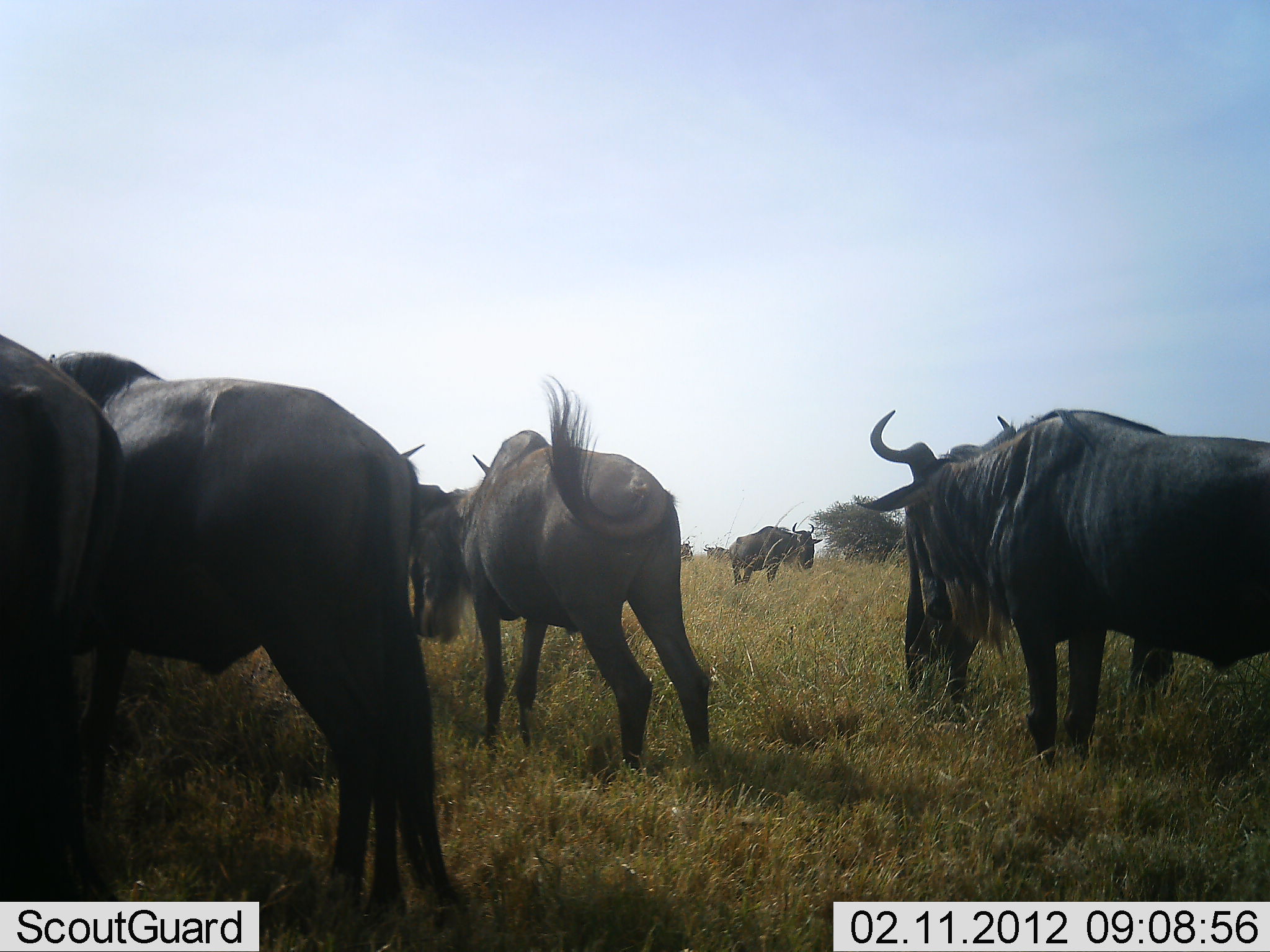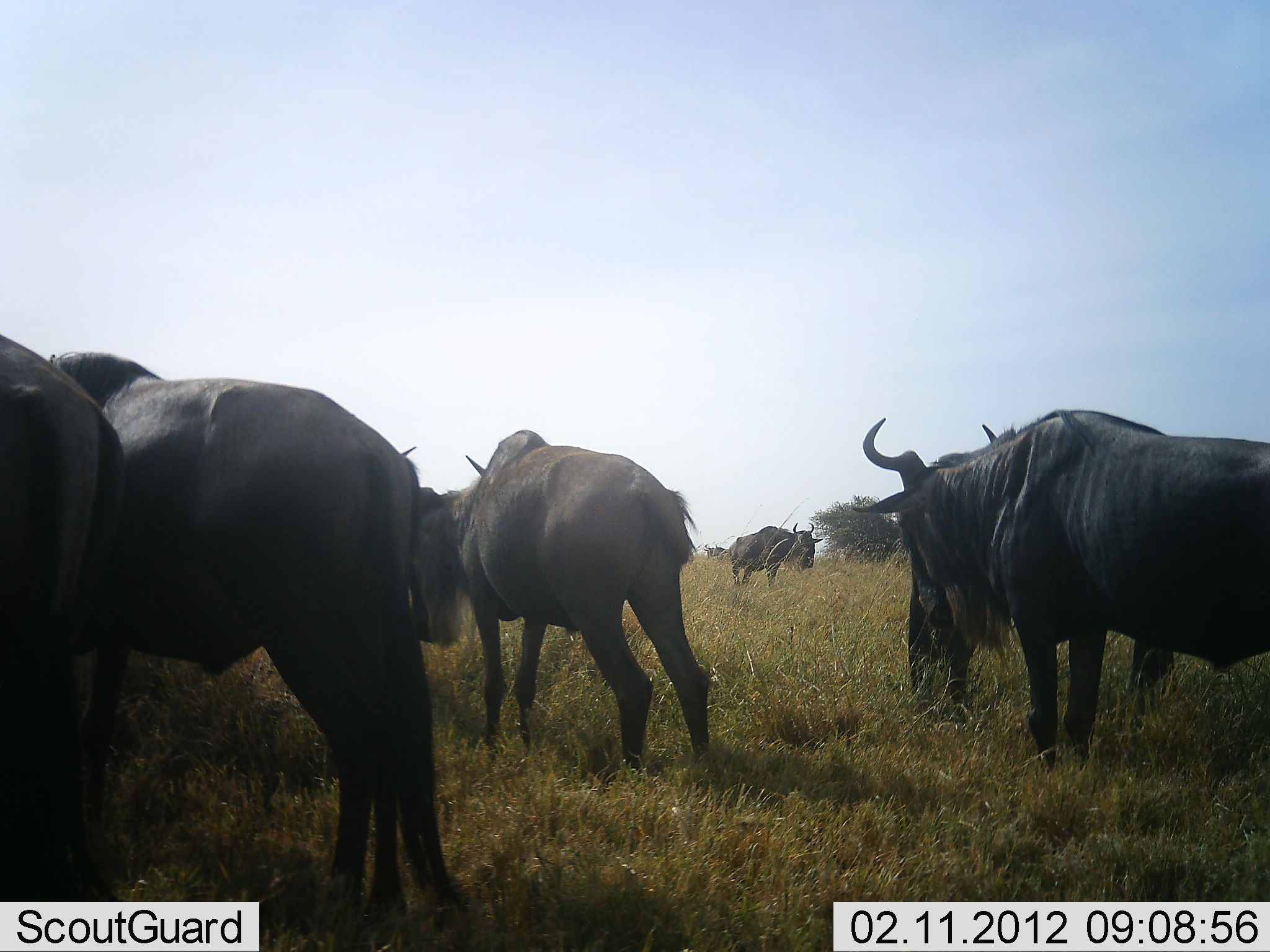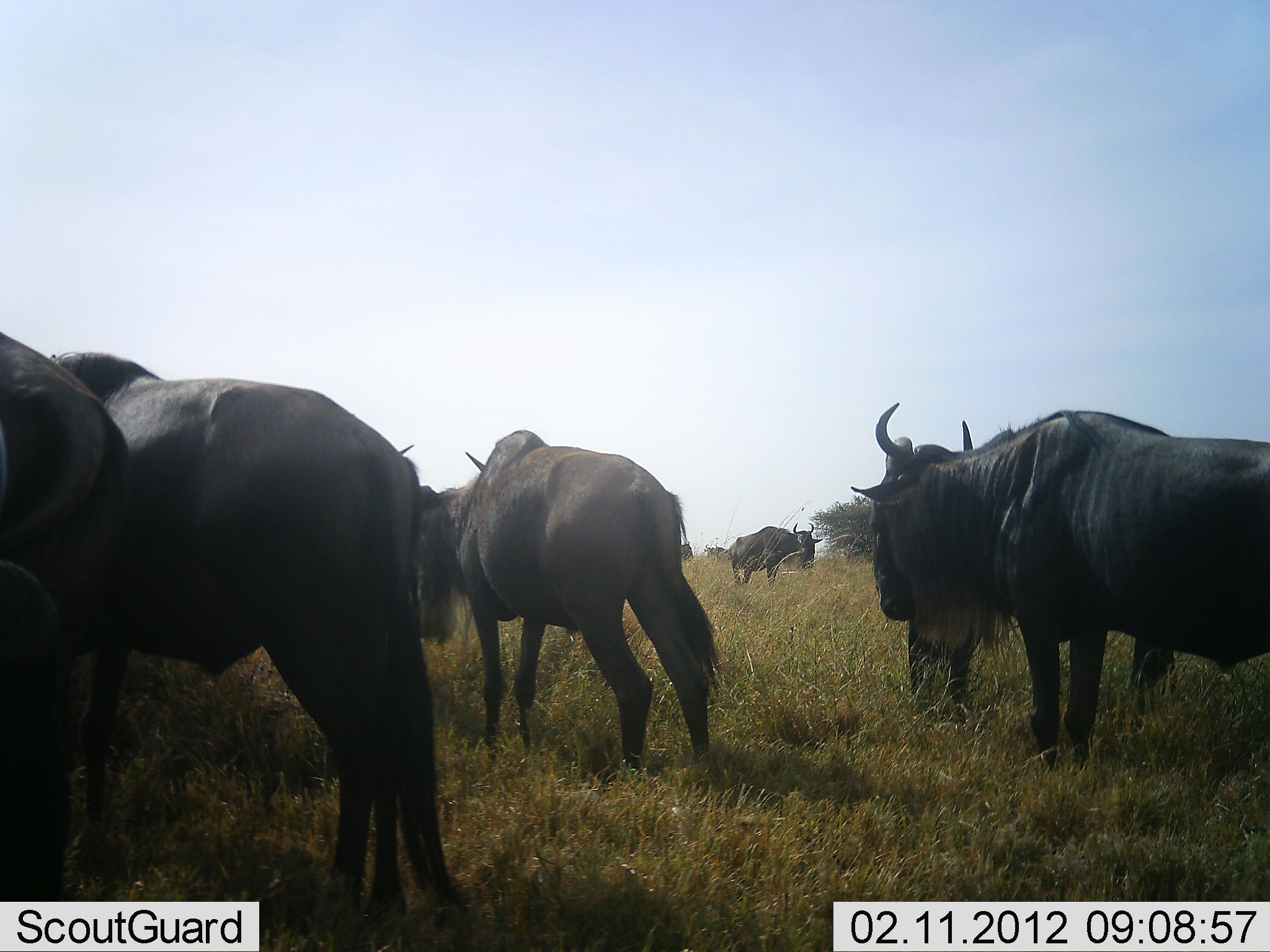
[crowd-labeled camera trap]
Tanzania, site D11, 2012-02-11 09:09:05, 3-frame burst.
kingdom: Animalia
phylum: Chordata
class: Mammalia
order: Artiodactyla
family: Bovidae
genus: Connochaetes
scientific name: Connochaetes taurinus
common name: blue wildebeest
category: wildebeest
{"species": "wildebeest (blue wildebeest) (Connochaetes taurinus)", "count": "6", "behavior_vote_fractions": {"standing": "97%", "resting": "3%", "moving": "3%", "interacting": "3%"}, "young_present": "0%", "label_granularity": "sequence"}